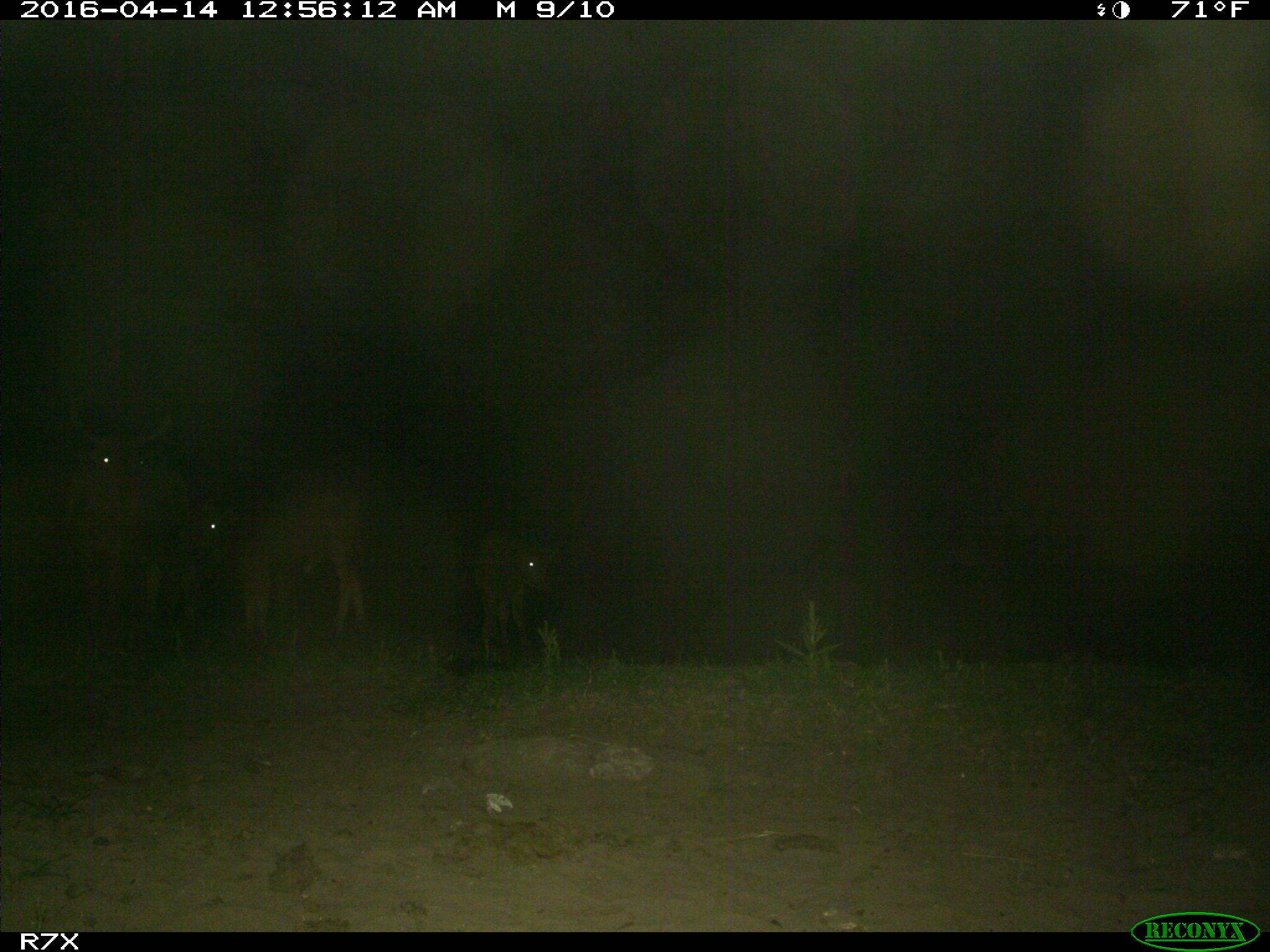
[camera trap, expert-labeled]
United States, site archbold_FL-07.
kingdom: Animalia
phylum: Chordata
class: Mammalia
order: Artiodactyla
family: Bovidae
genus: Bos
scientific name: Bos taurus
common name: domestic cow